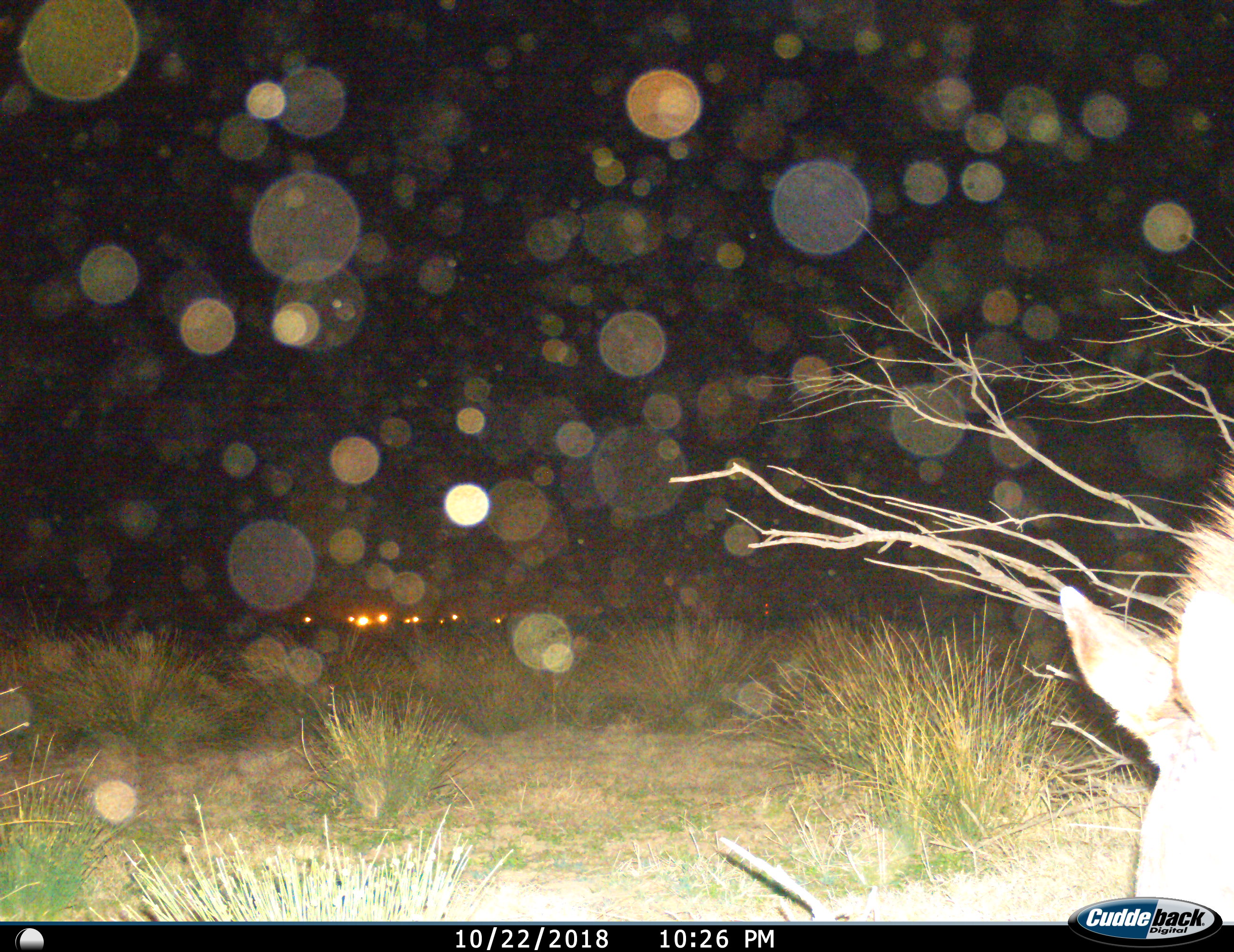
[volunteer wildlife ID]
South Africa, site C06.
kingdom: Animalia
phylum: Chordata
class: Mammalia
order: Artiodactyla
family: Bovidae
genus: Tragelaphus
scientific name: Tragelaphus strepsiceros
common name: greater kudu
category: kudu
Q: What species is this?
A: Kudu (greater kudu) (Tragelaphus strepsiceros).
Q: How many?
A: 1.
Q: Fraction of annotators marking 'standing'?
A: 40%.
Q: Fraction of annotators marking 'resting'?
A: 0%.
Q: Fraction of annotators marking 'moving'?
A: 20%.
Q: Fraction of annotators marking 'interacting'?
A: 0%.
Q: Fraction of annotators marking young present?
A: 0%.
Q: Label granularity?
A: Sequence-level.